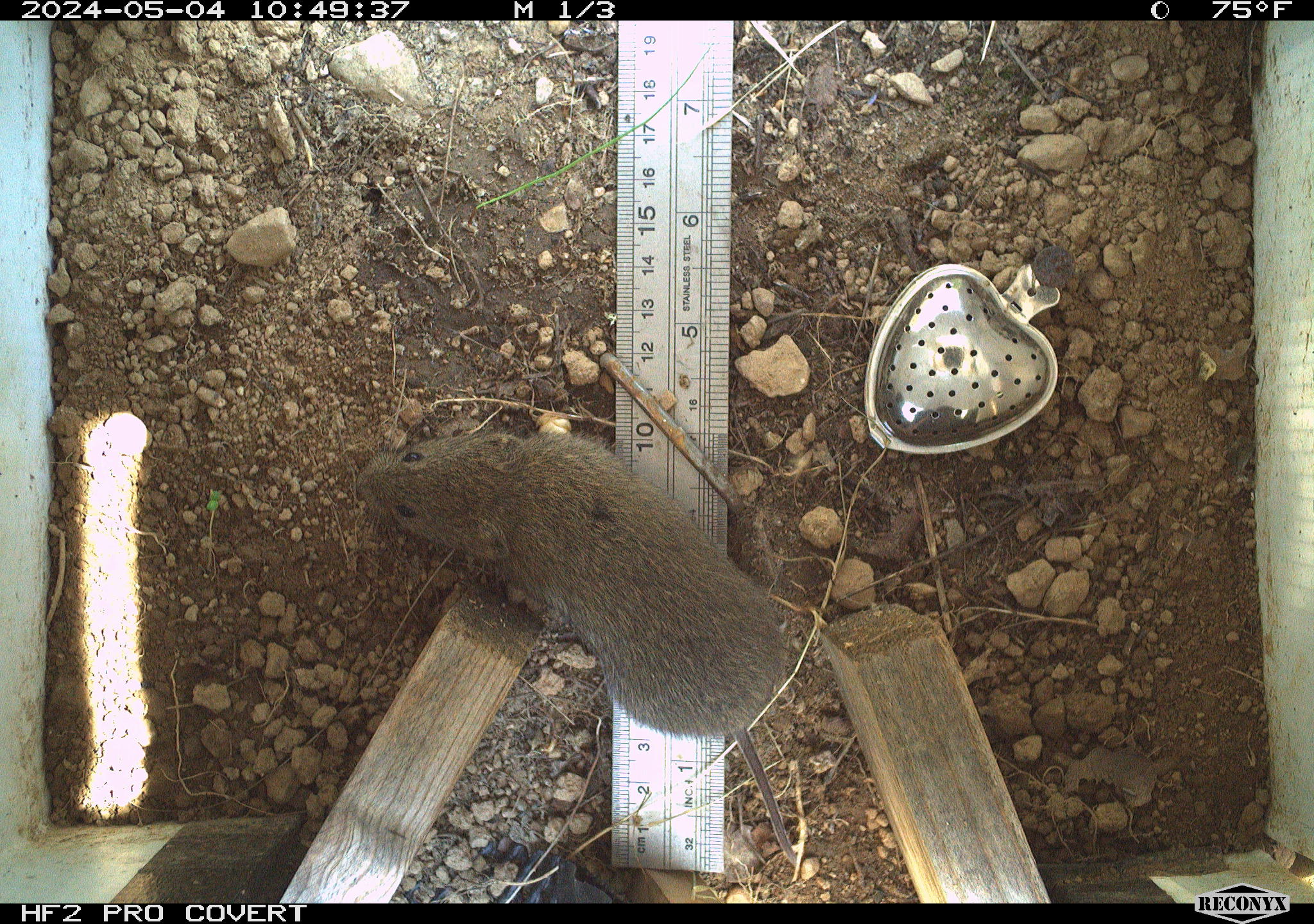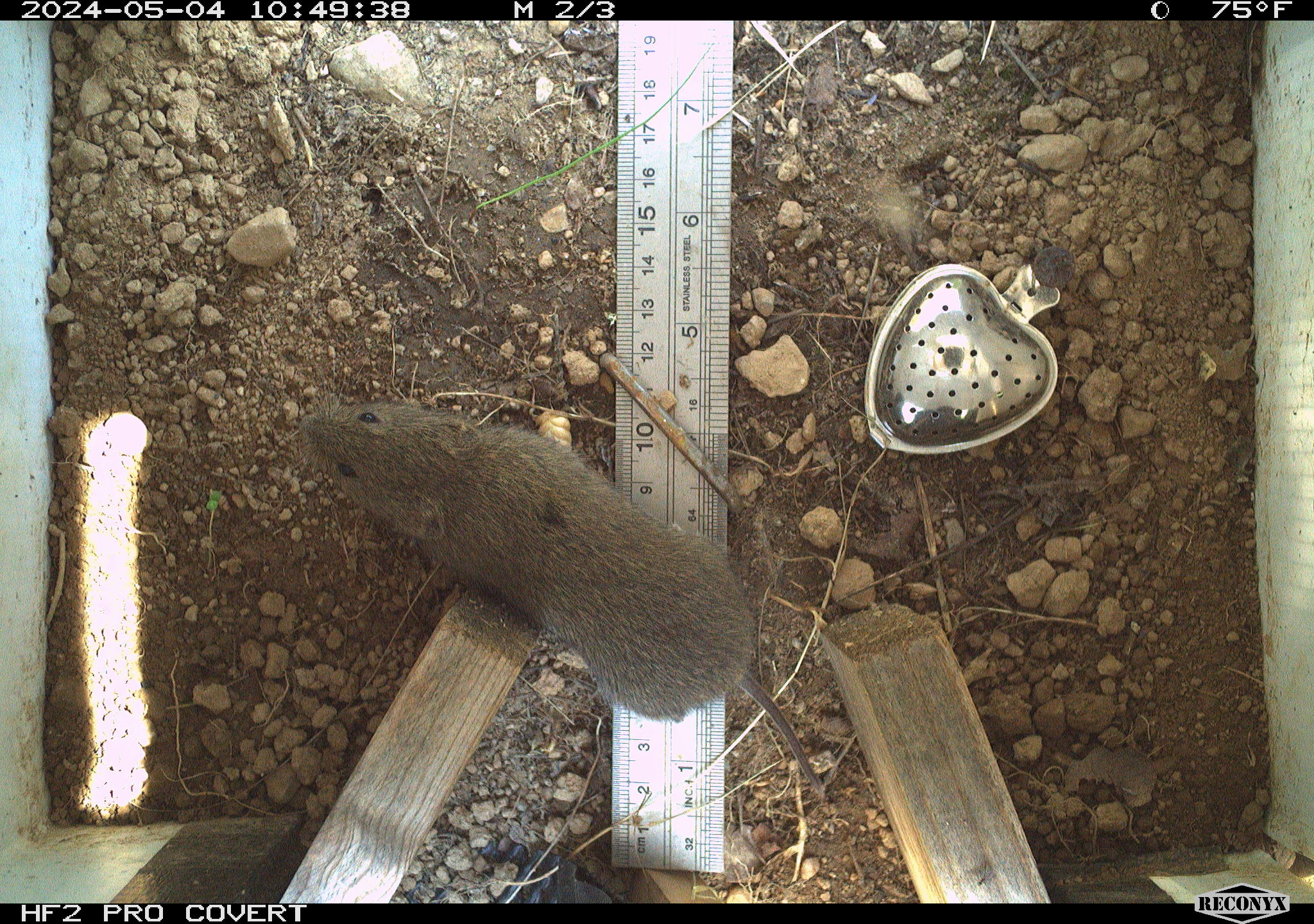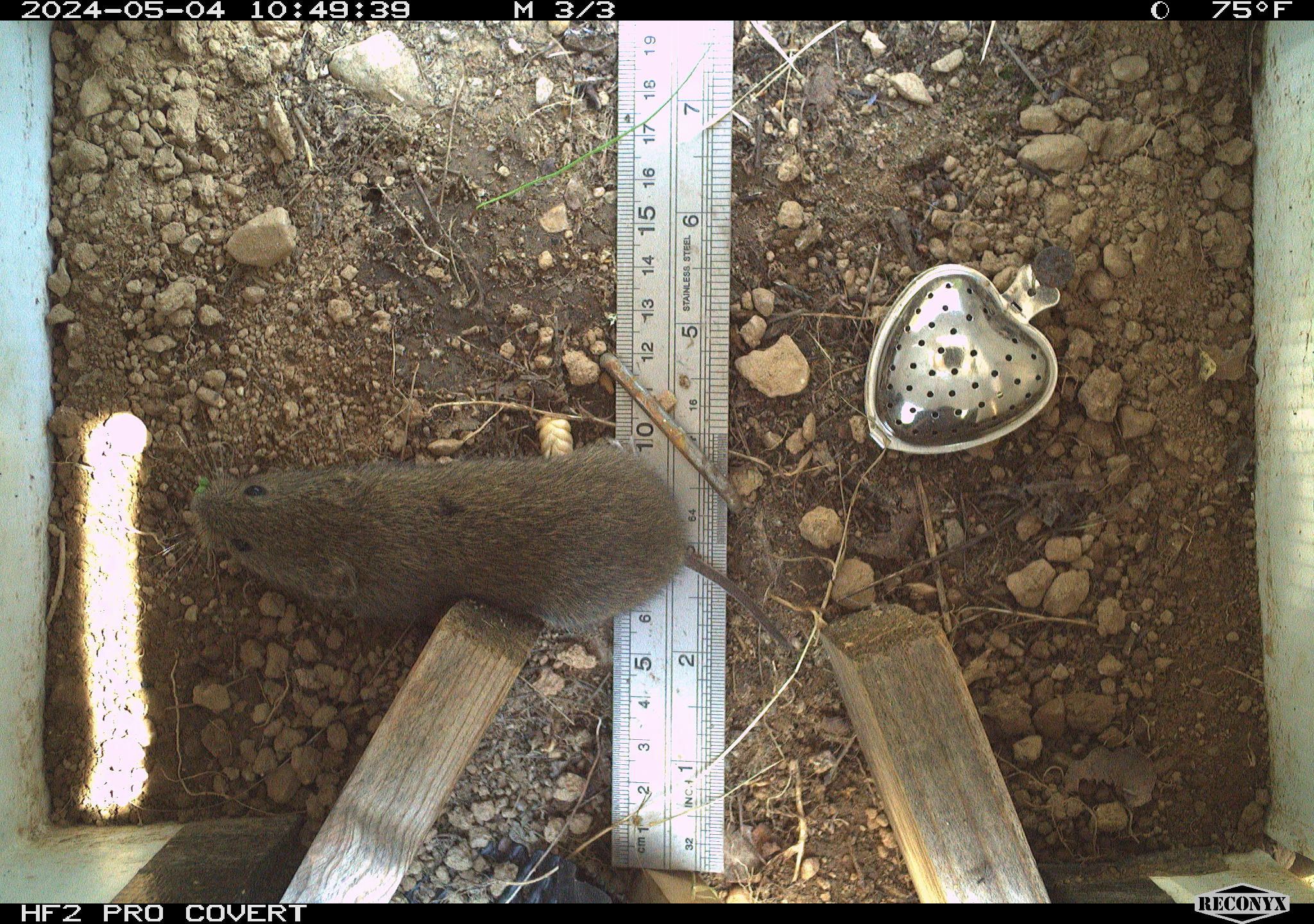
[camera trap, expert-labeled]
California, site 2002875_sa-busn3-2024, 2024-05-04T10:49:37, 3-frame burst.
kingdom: Animalia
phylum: Chordata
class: Mammalia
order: Rodentia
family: Cricetidae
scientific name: Arvicolinae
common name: voles, lemmings, and muskrats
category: arvicolinae subfamily